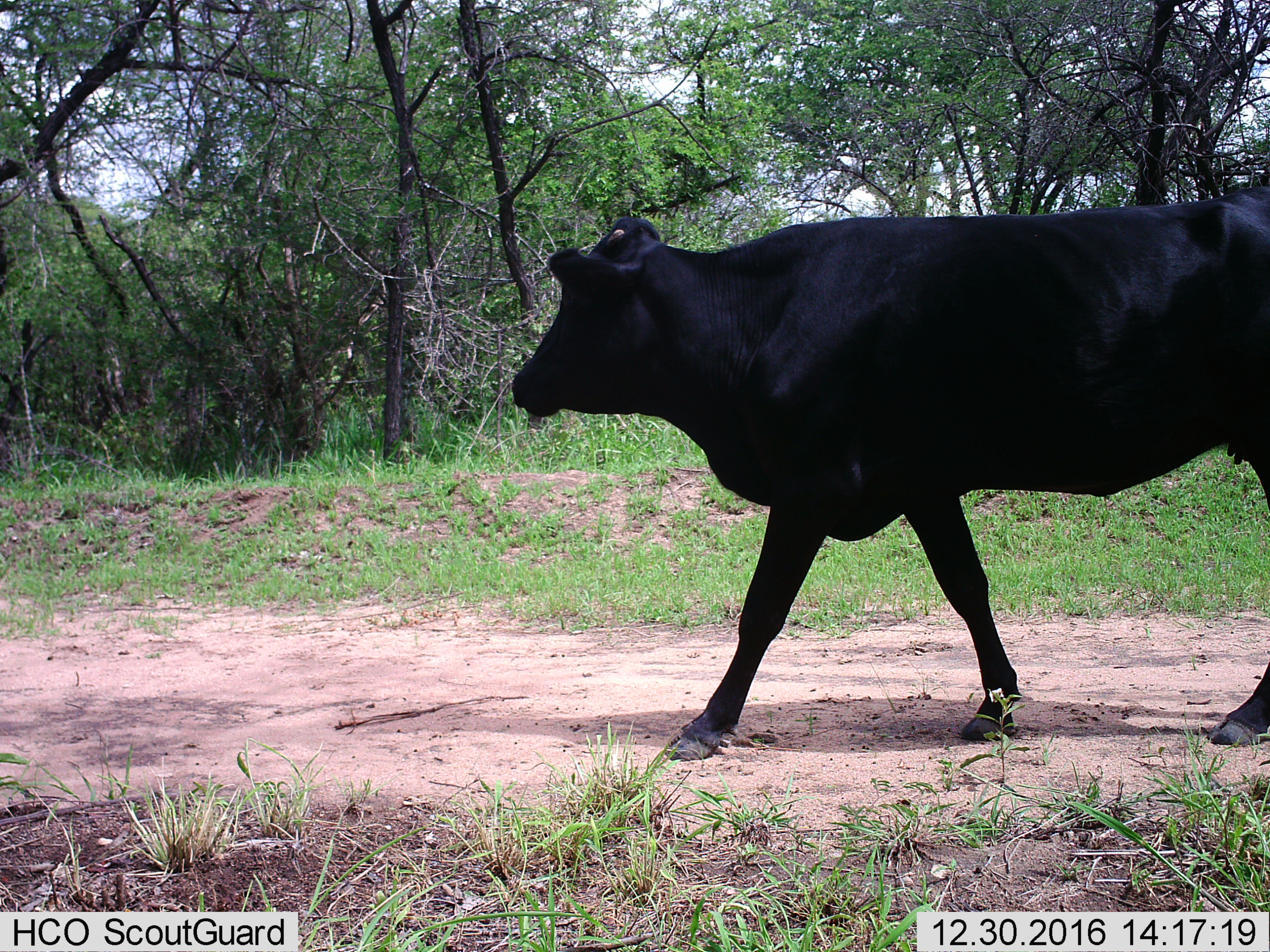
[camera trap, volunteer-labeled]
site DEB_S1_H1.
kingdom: Animalia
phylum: Chordata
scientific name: Vertebrata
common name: domestic animal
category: domesticanimal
Domesticanimal (domestic animal) (Vertebrata), count 1. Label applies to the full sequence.